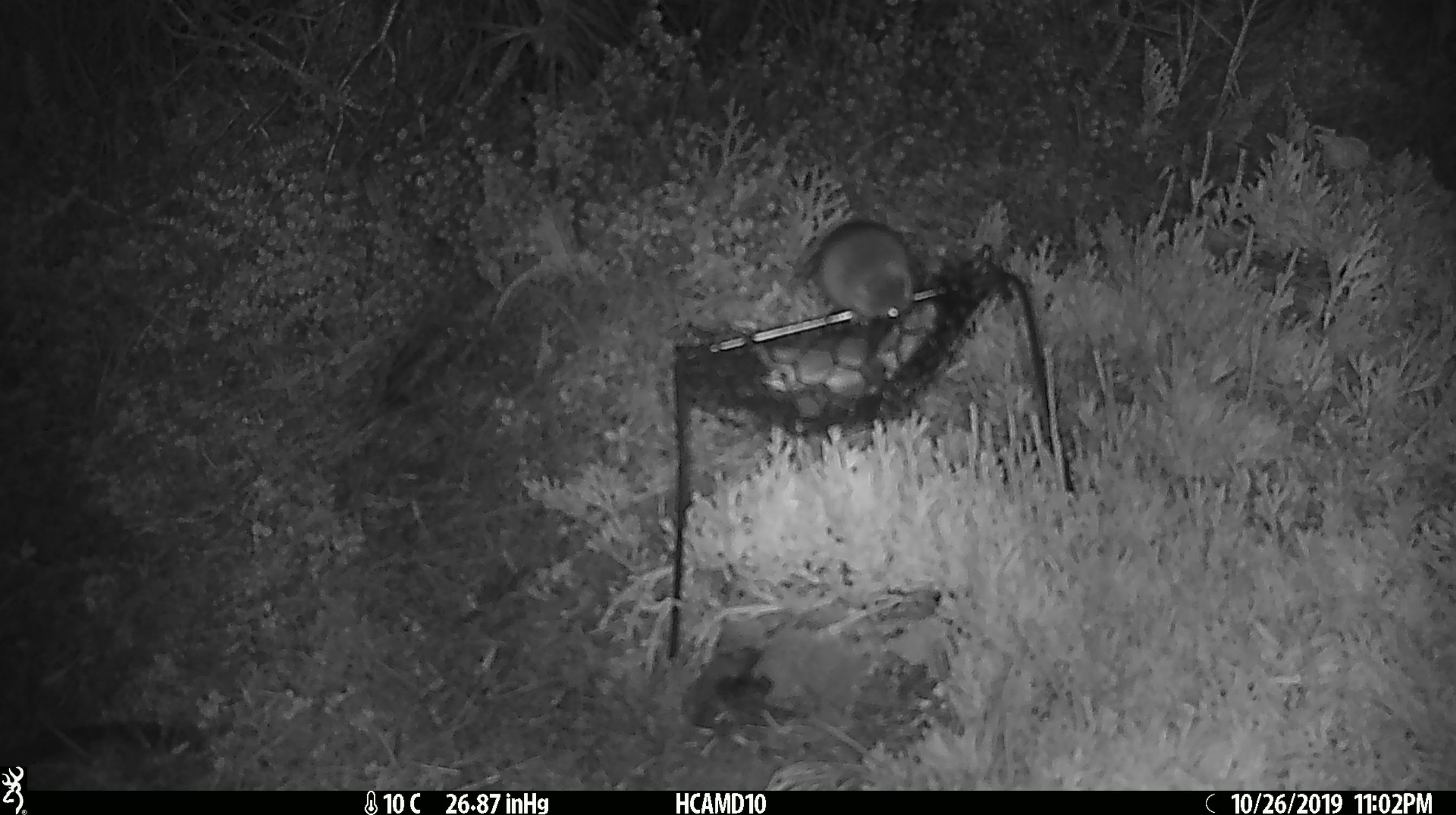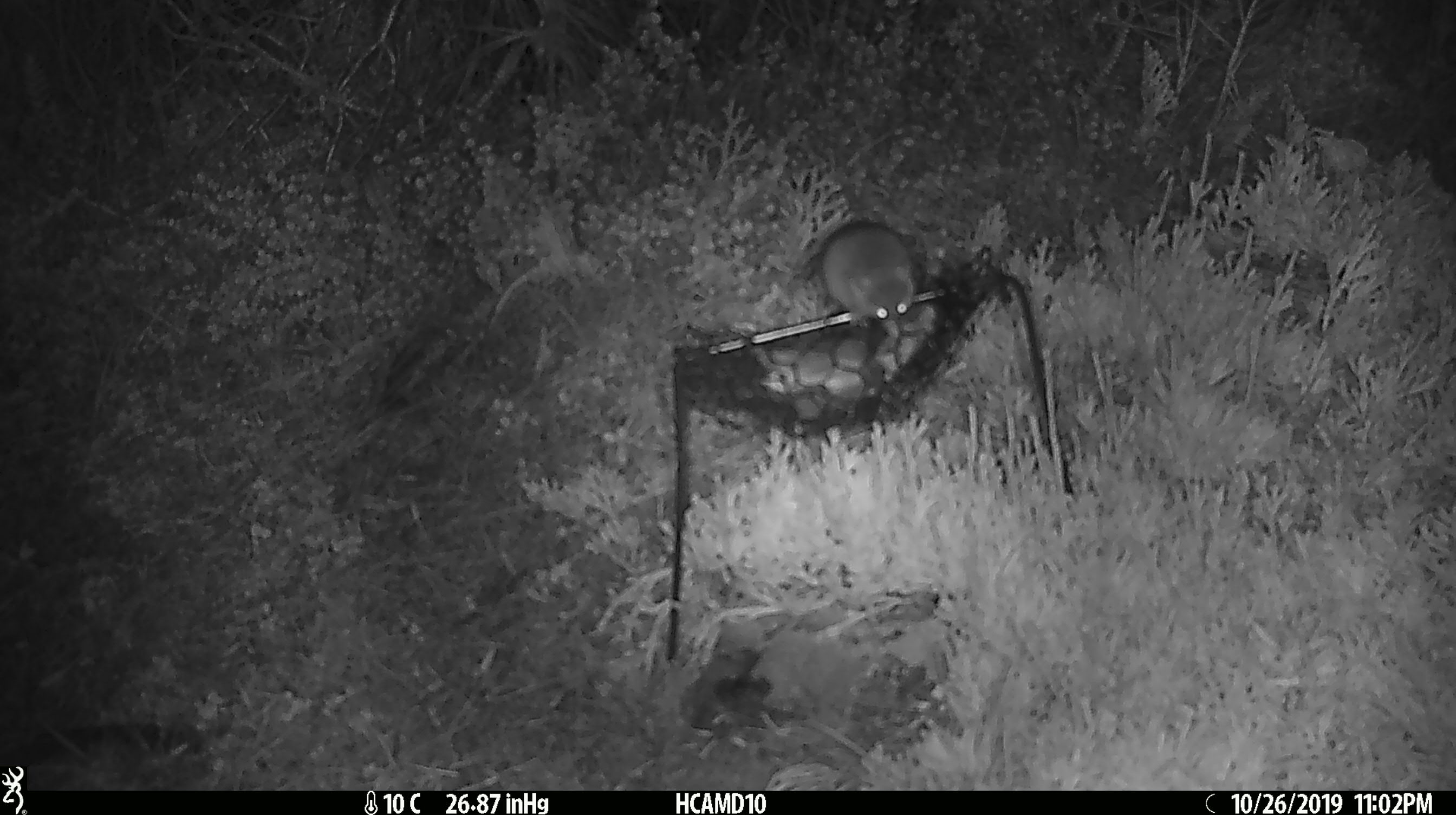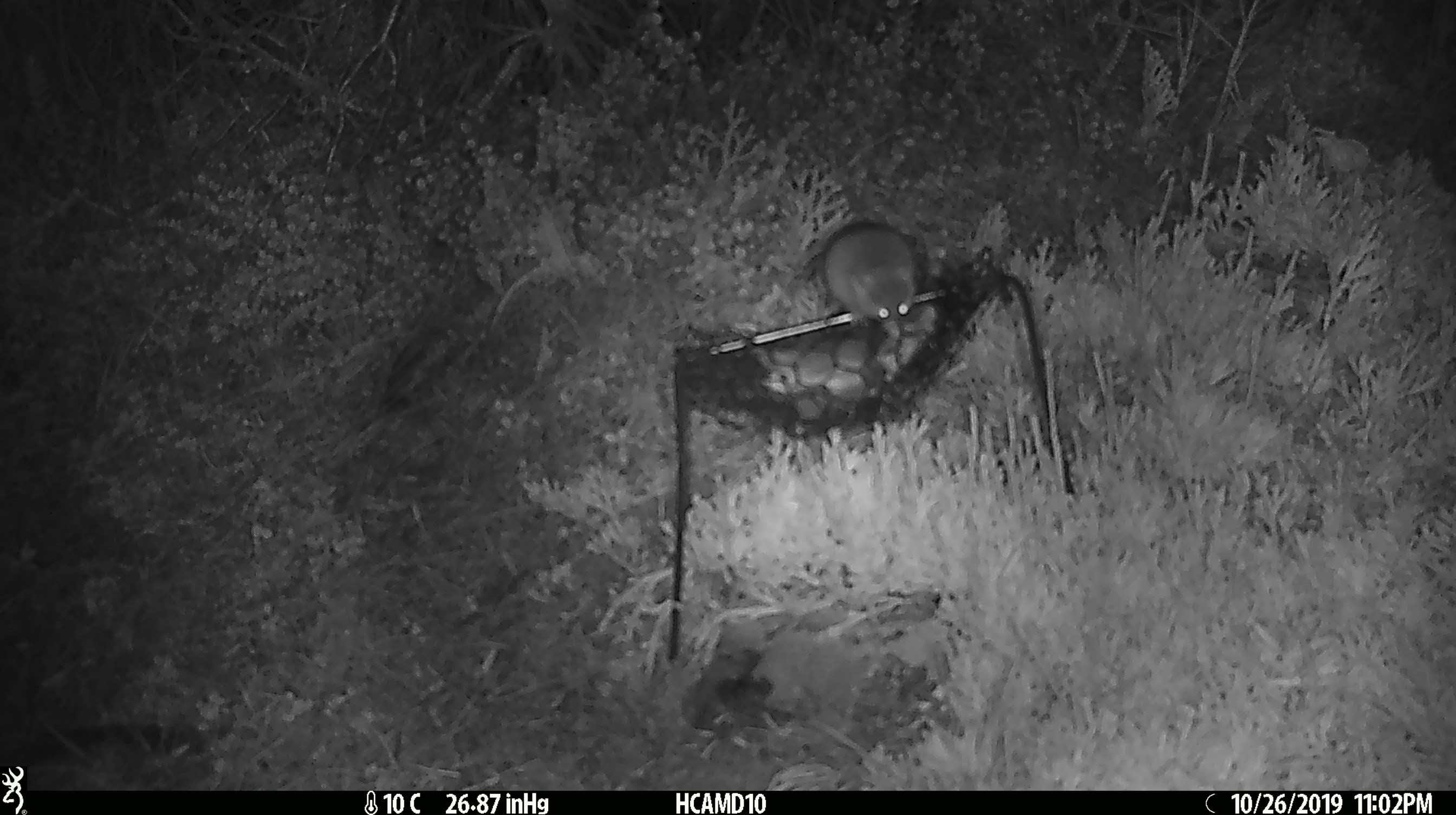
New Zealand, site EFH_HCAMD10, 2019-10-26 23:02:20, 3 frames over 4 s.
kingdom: Animalia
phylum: Chordata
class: Mammalia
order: Rodentia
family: Muridae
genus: Mus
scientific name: Mus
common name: mouse